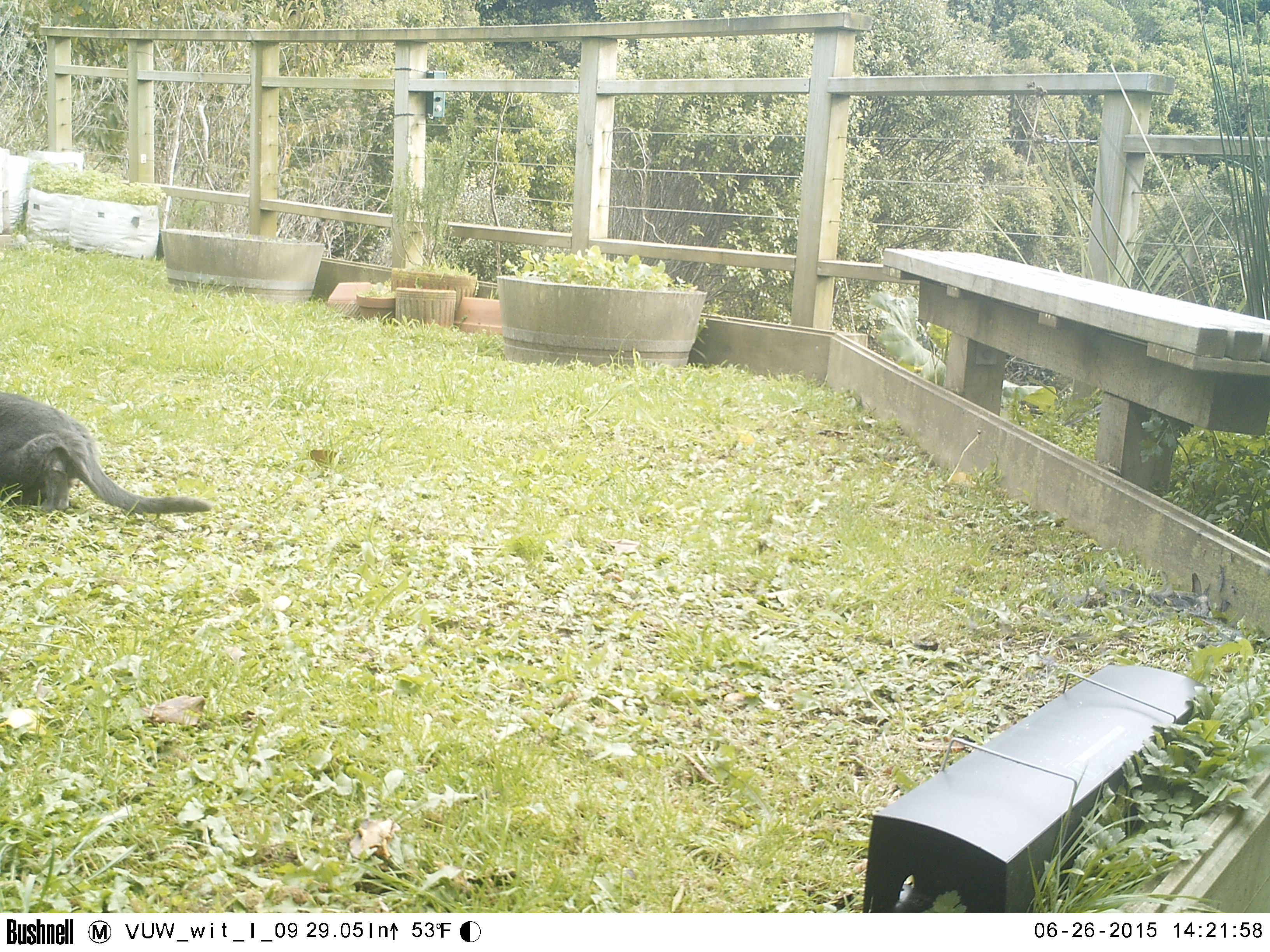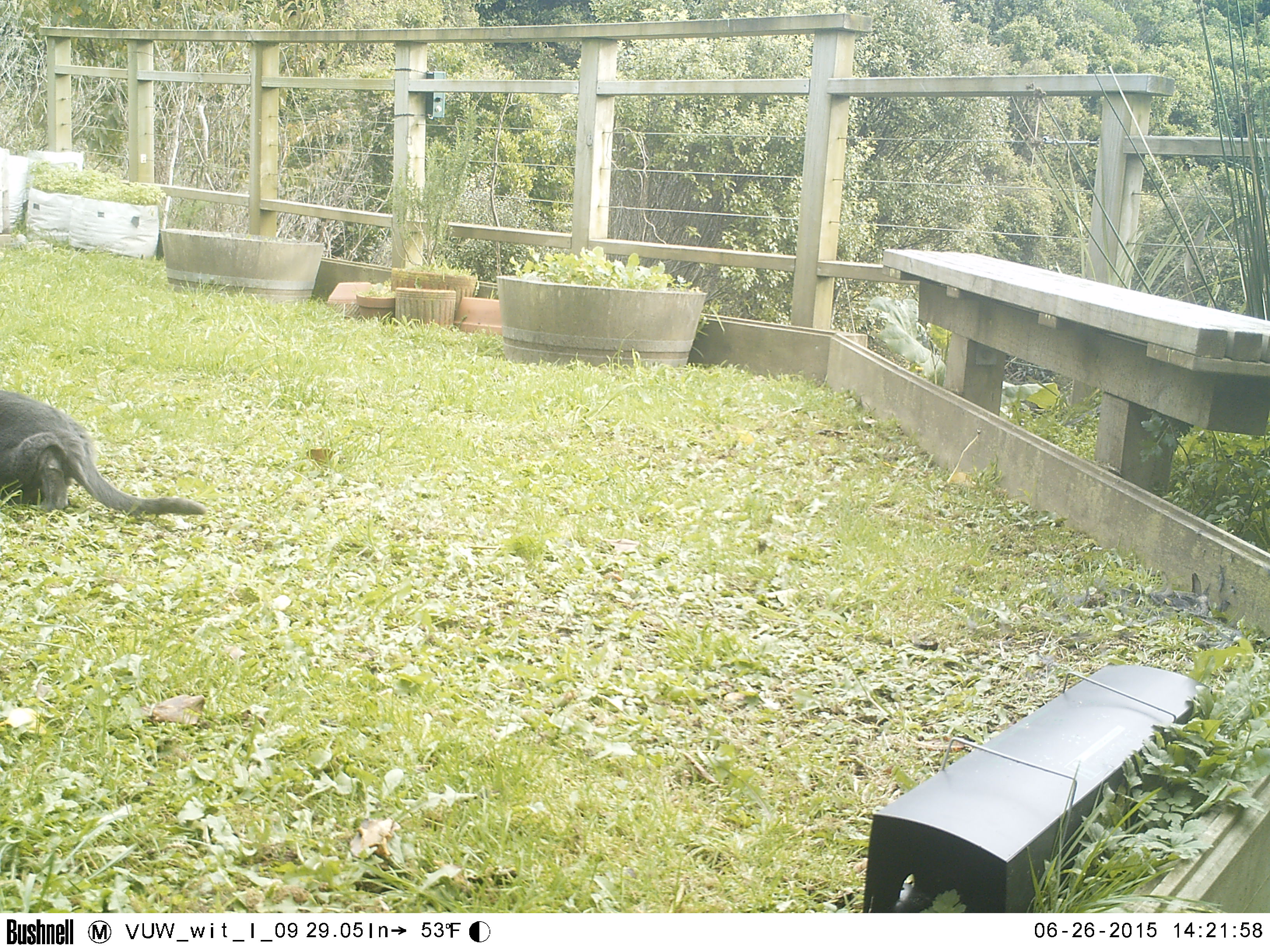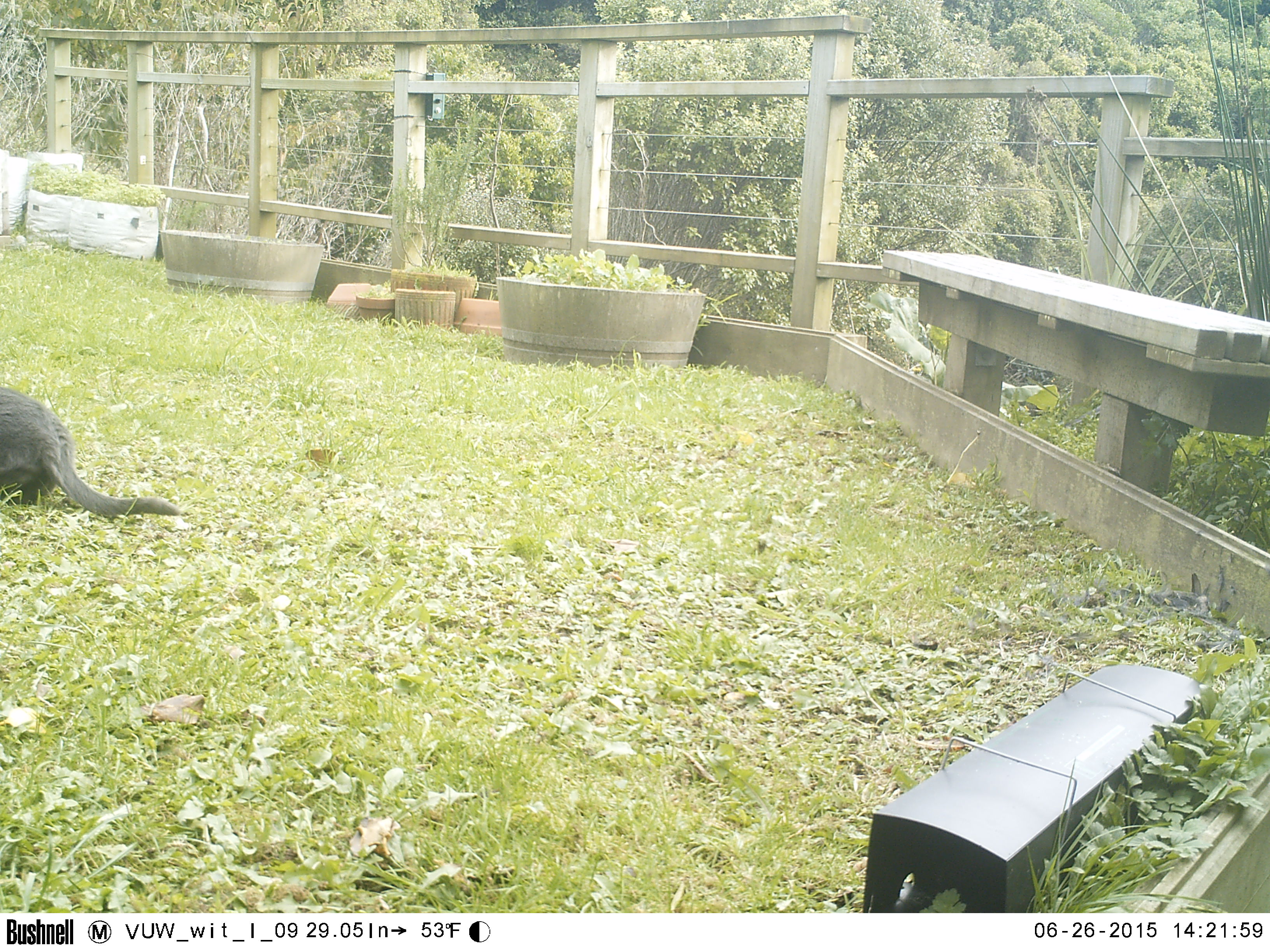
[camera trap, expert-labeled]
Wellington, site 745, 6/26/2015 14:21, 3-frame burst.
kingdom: Animalia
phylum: Chordata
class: Mammalia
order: Carnivora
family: Felidae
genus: Felis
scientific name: Felis catus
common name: cat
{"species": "cat (Felis catus)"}